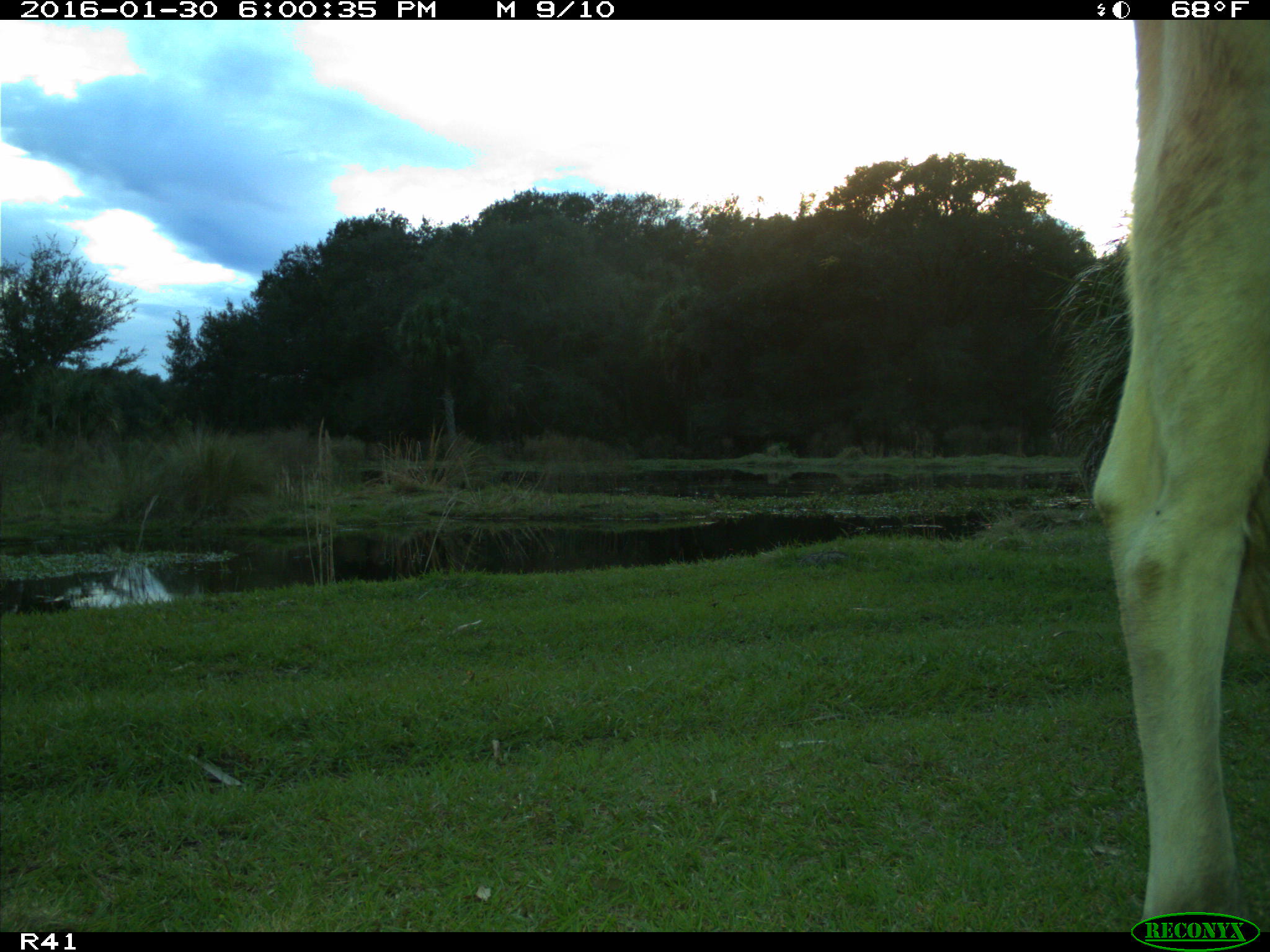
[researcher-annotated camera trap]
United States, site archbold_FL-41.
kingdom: Animalia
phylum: Chordata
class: Mammalia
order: Artiodactyla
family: Bovidae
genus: Bos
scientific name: Bos taurus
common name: domestic cow